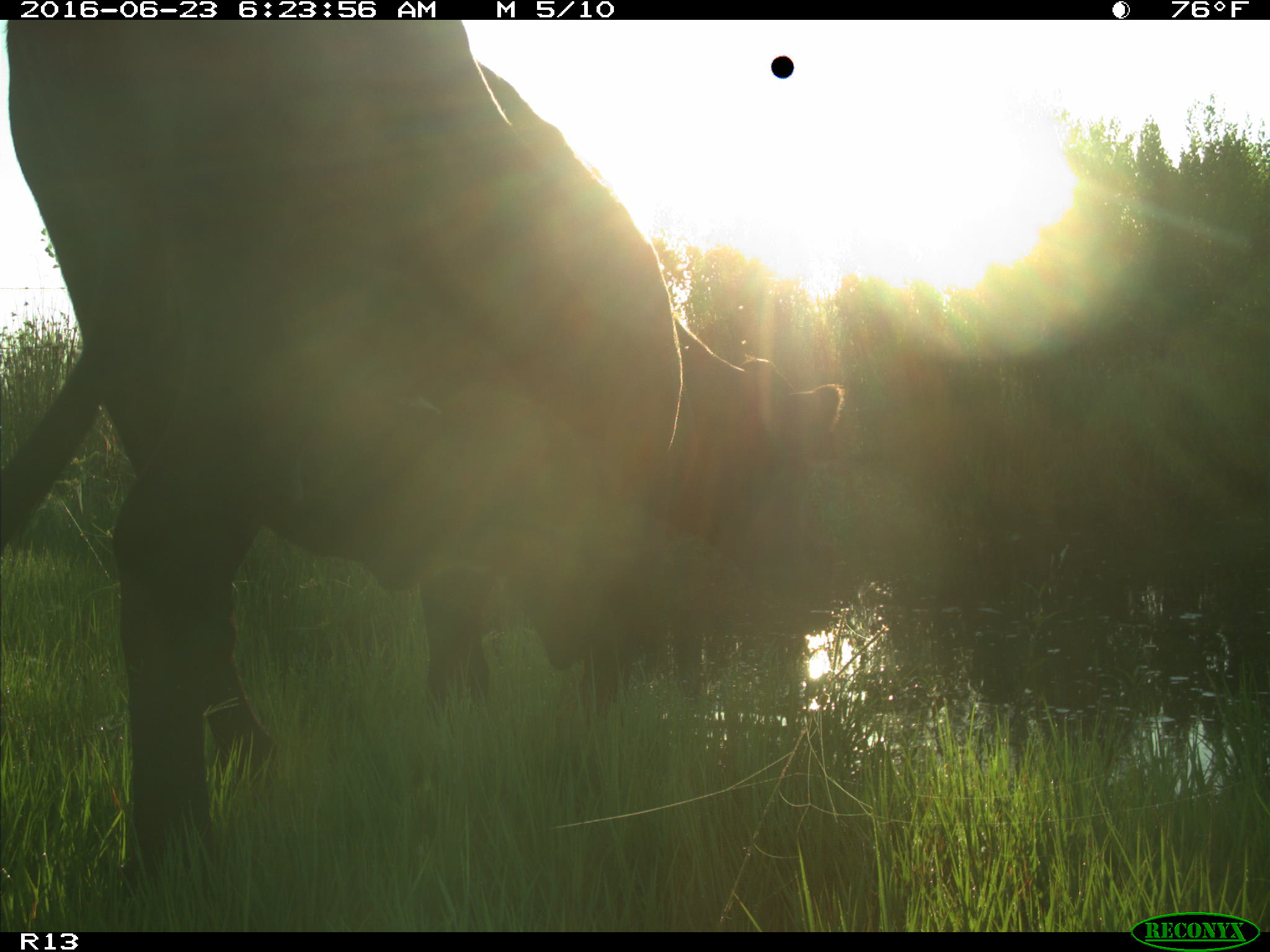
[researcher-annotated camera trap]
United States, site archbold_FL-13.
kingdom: Animalia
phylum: Chordata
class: Mammalia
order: Artiodactyla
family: Bovidae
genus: Bos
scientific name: Bos taurus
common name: domestic cow